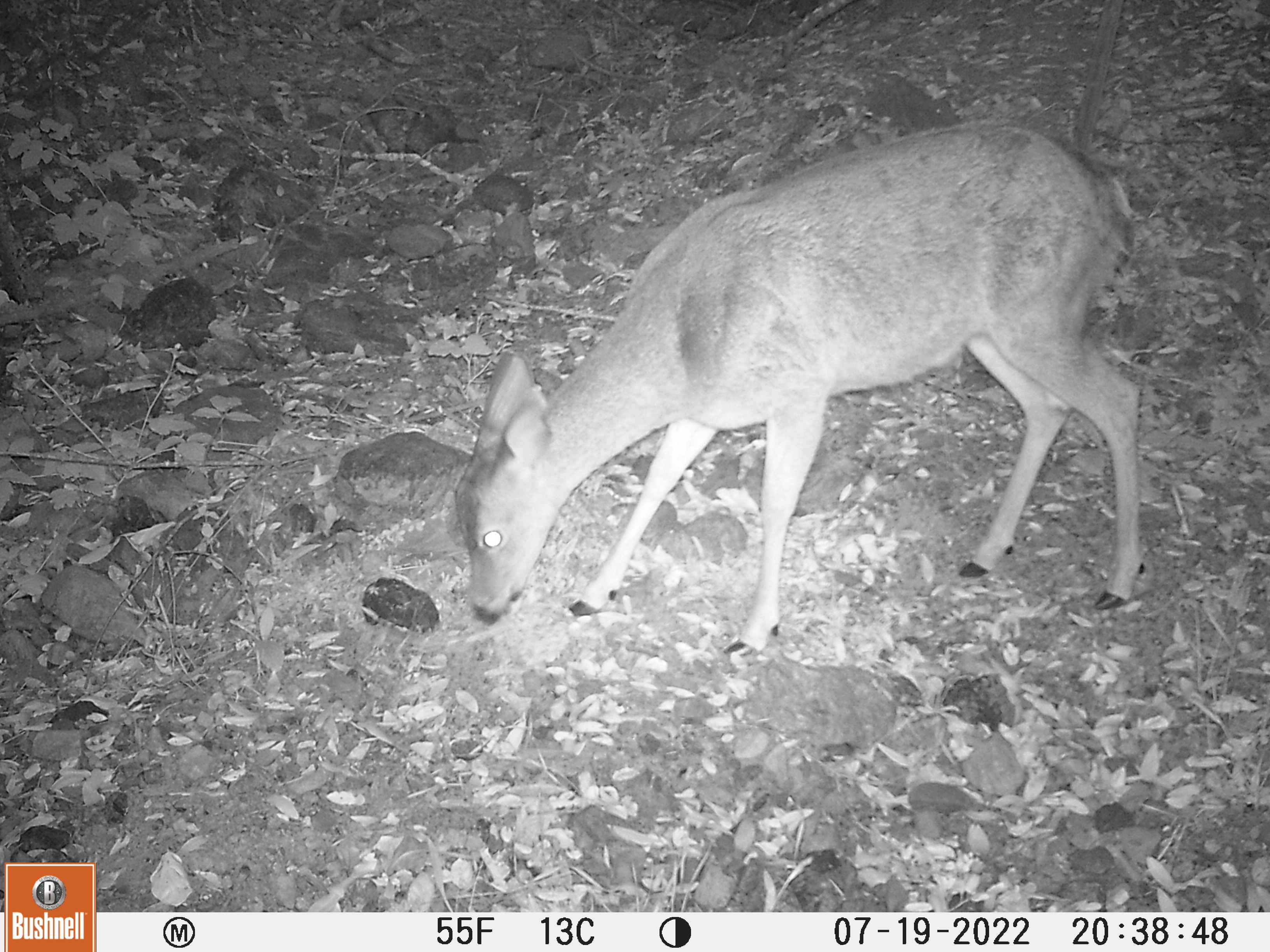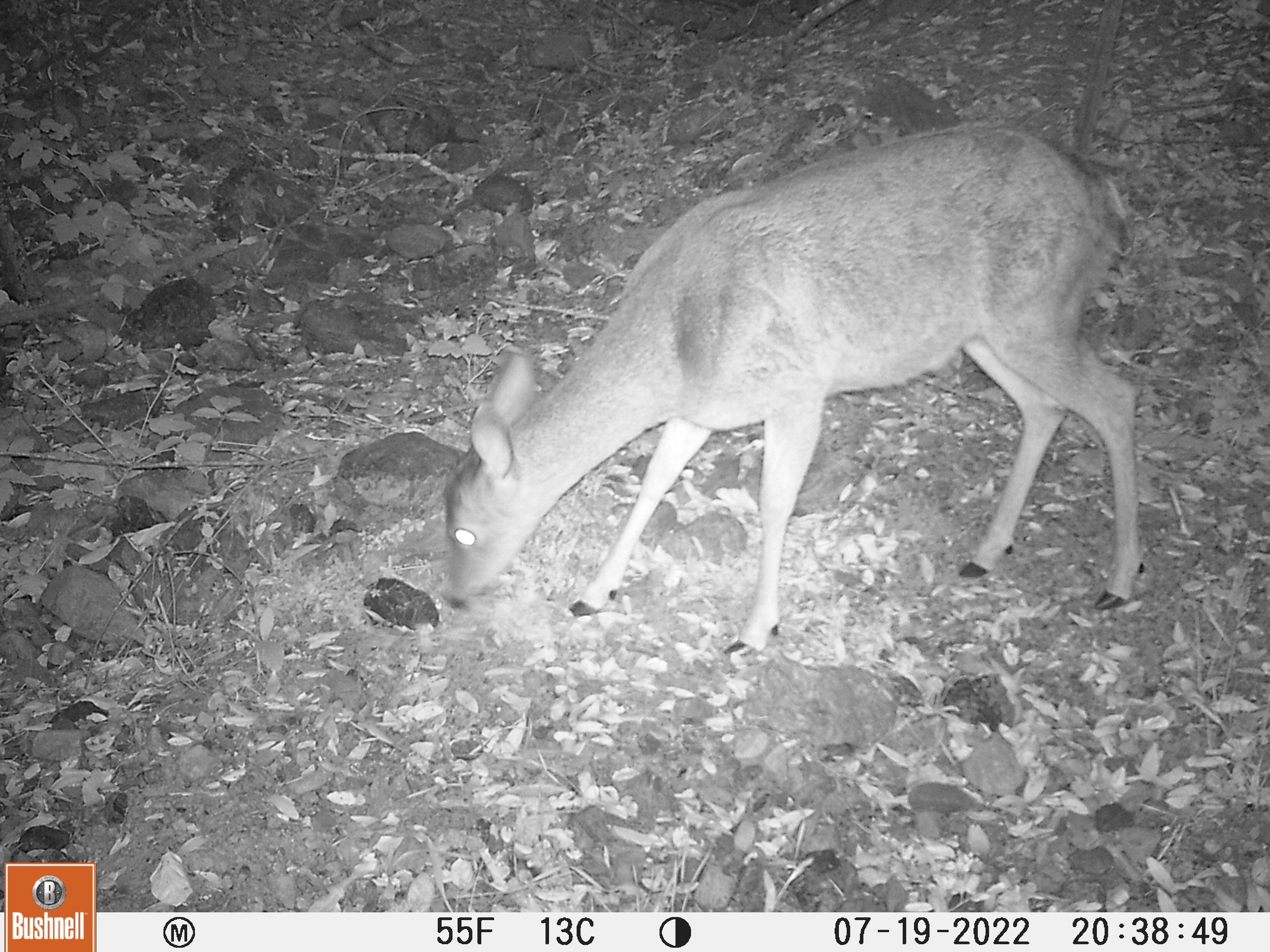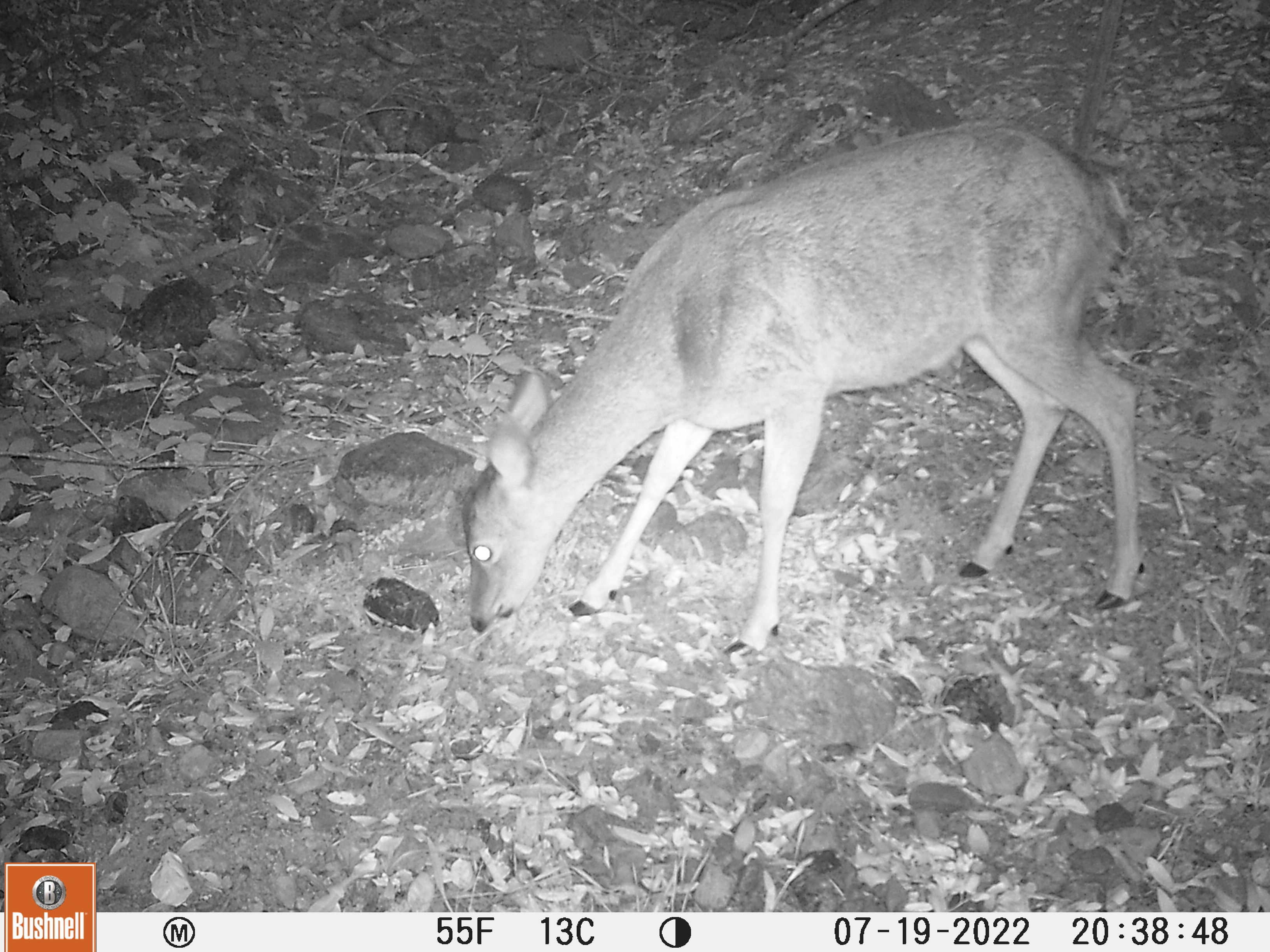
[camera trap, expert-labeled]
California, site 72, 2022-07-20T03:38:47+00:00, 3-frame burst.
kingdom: Animalia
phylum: Chordata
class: Mammalia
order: Artiodactyla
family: Cervidae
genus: Odocoileus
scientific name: Odocoileus hemionus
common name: mule deer